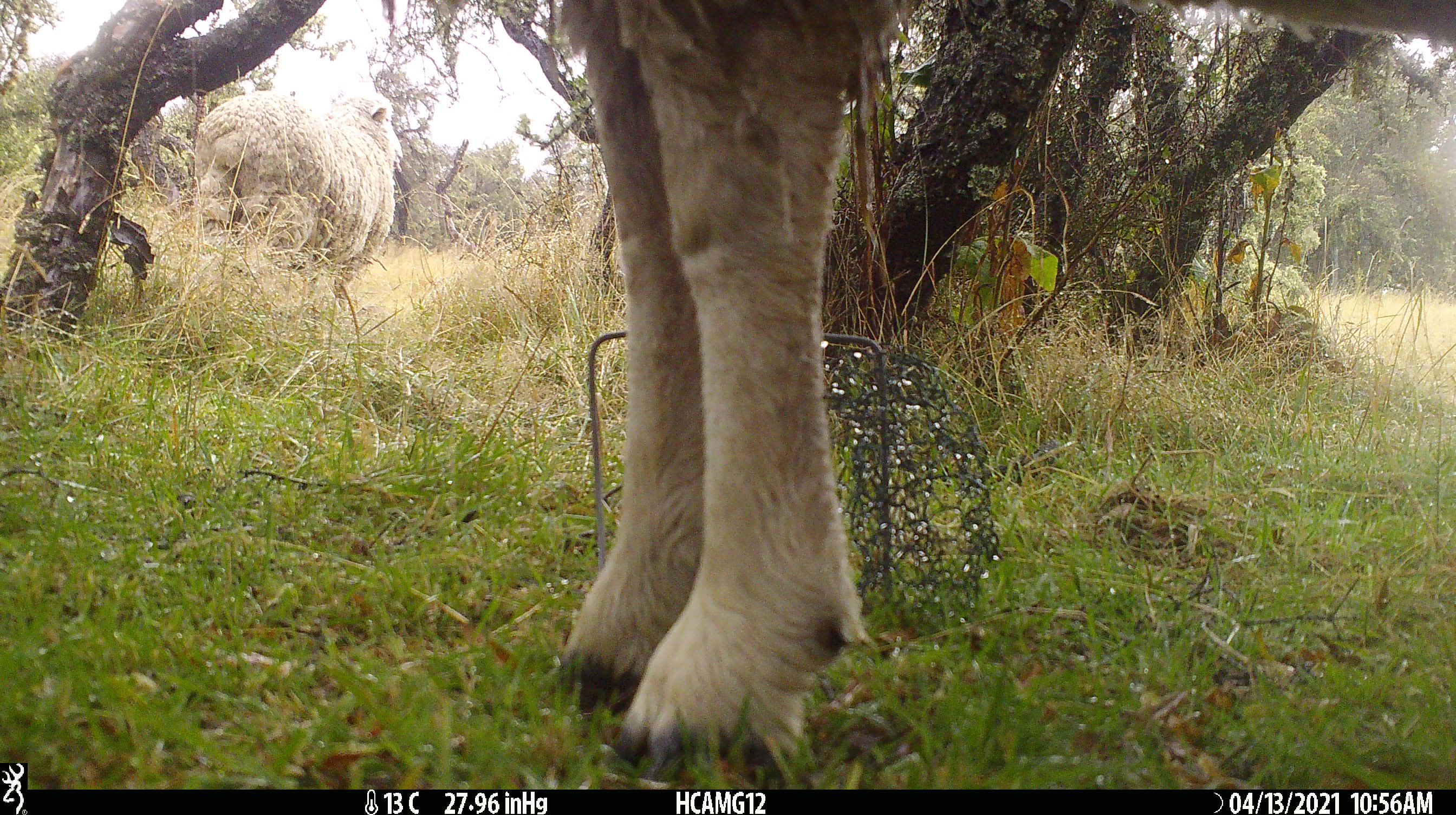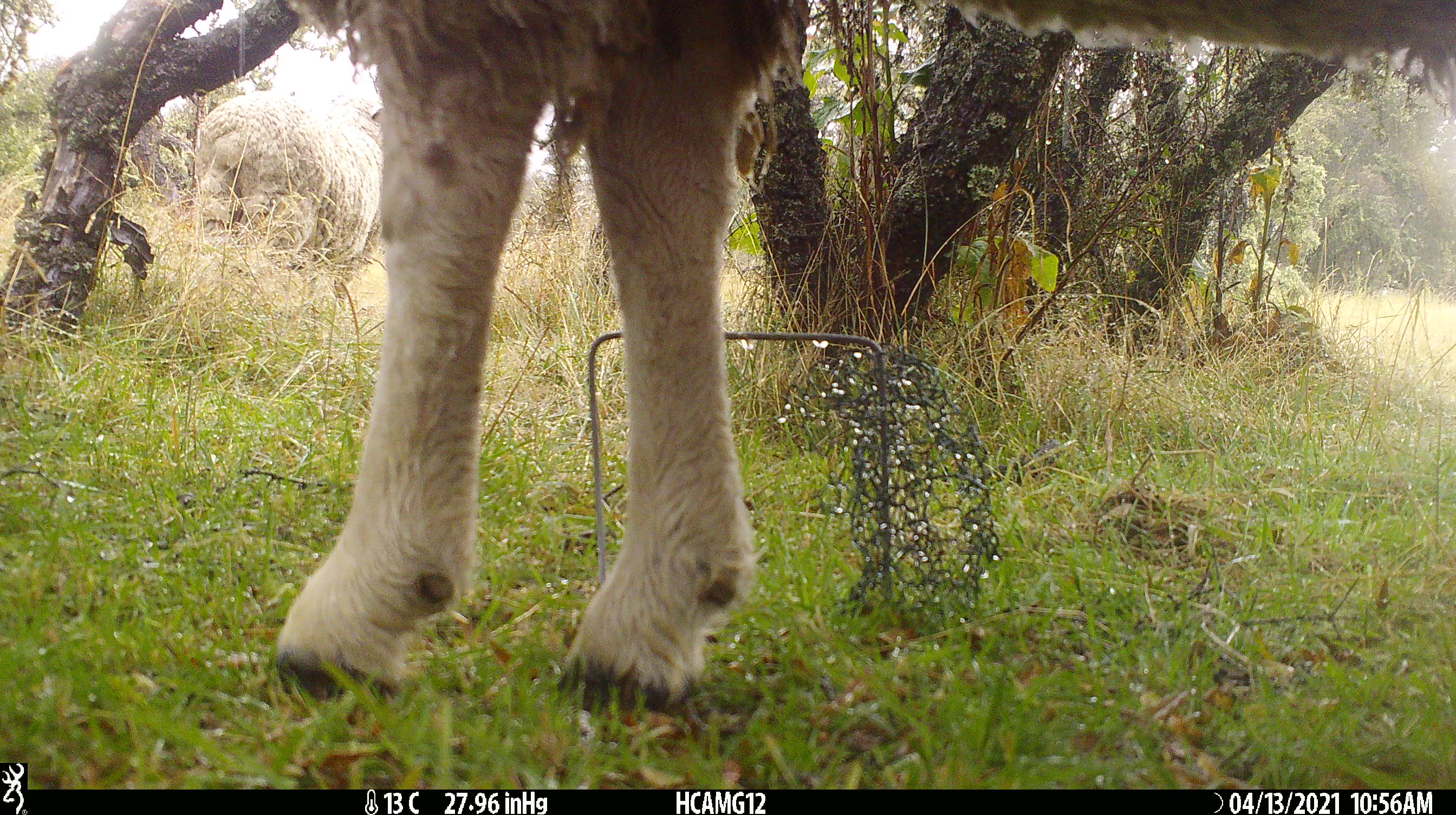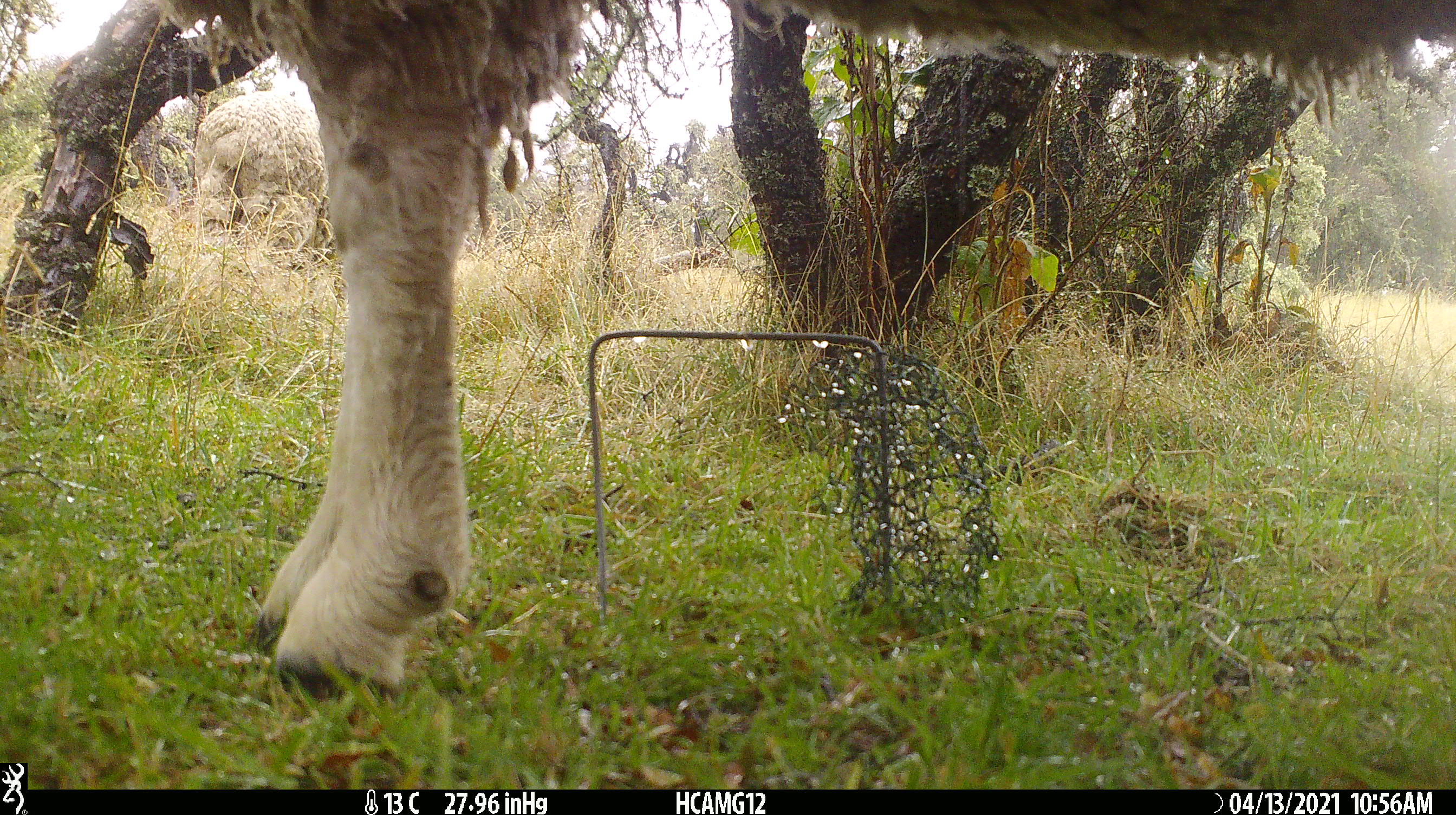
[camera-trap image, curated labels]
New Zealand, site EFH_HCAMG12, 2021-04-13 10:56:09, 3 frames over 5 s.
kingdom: Animalia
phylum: Chordata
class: Mammalia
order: Artiodactyla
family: Bovidae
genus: Ovis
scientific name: Ovis aries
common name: domestic sheep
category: sheep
Sheep (domestic sheep) (Ovis aries).